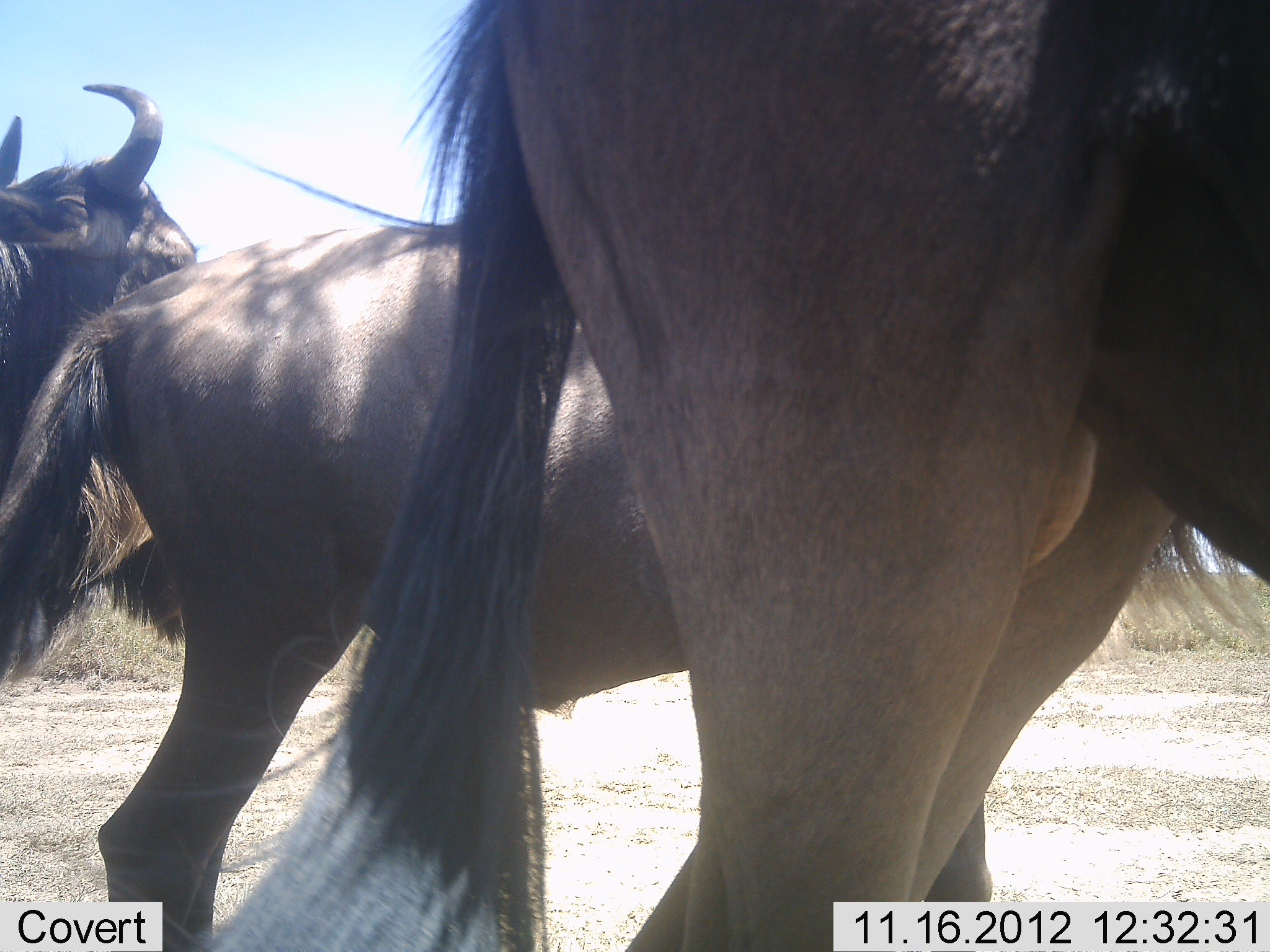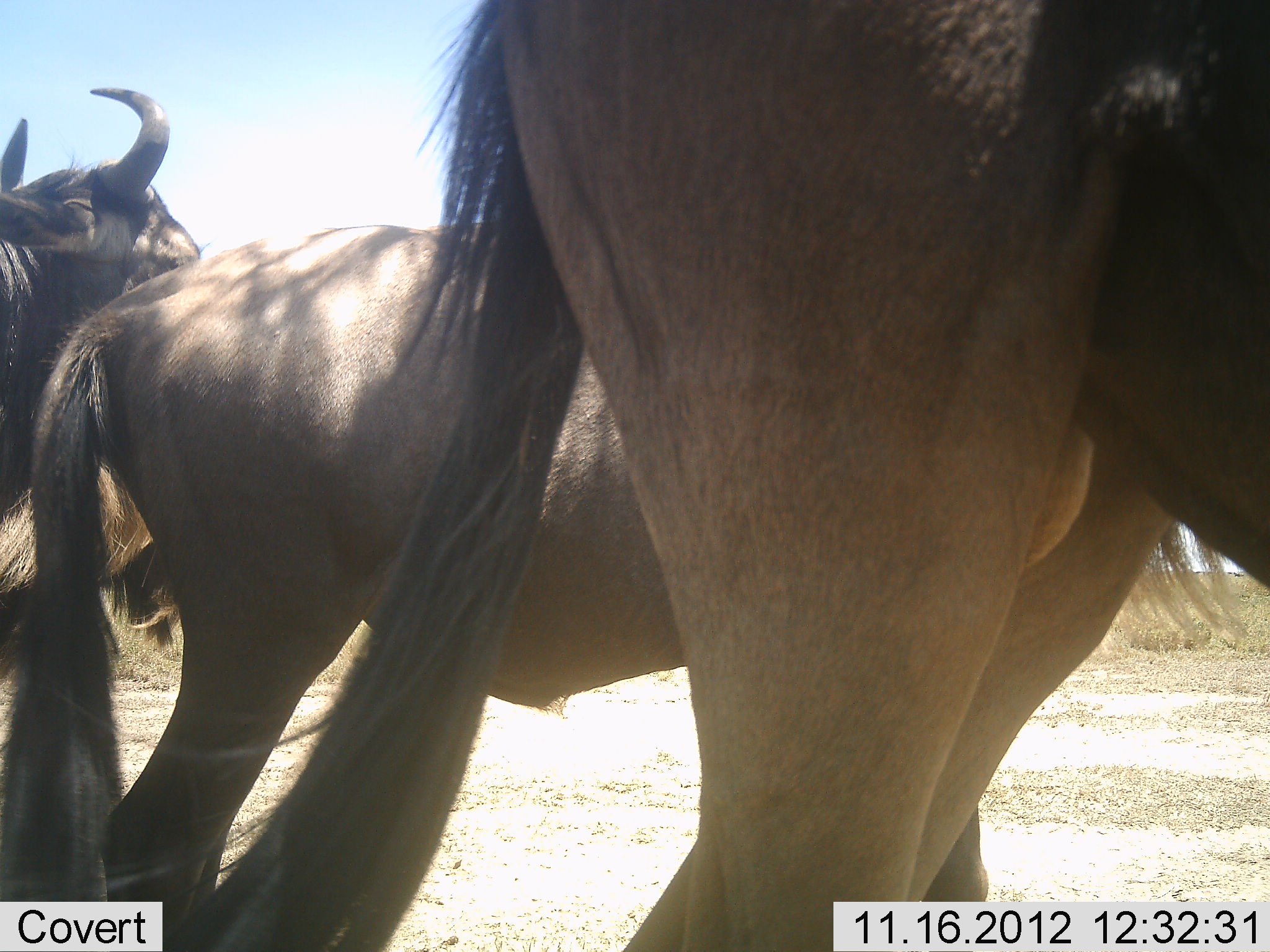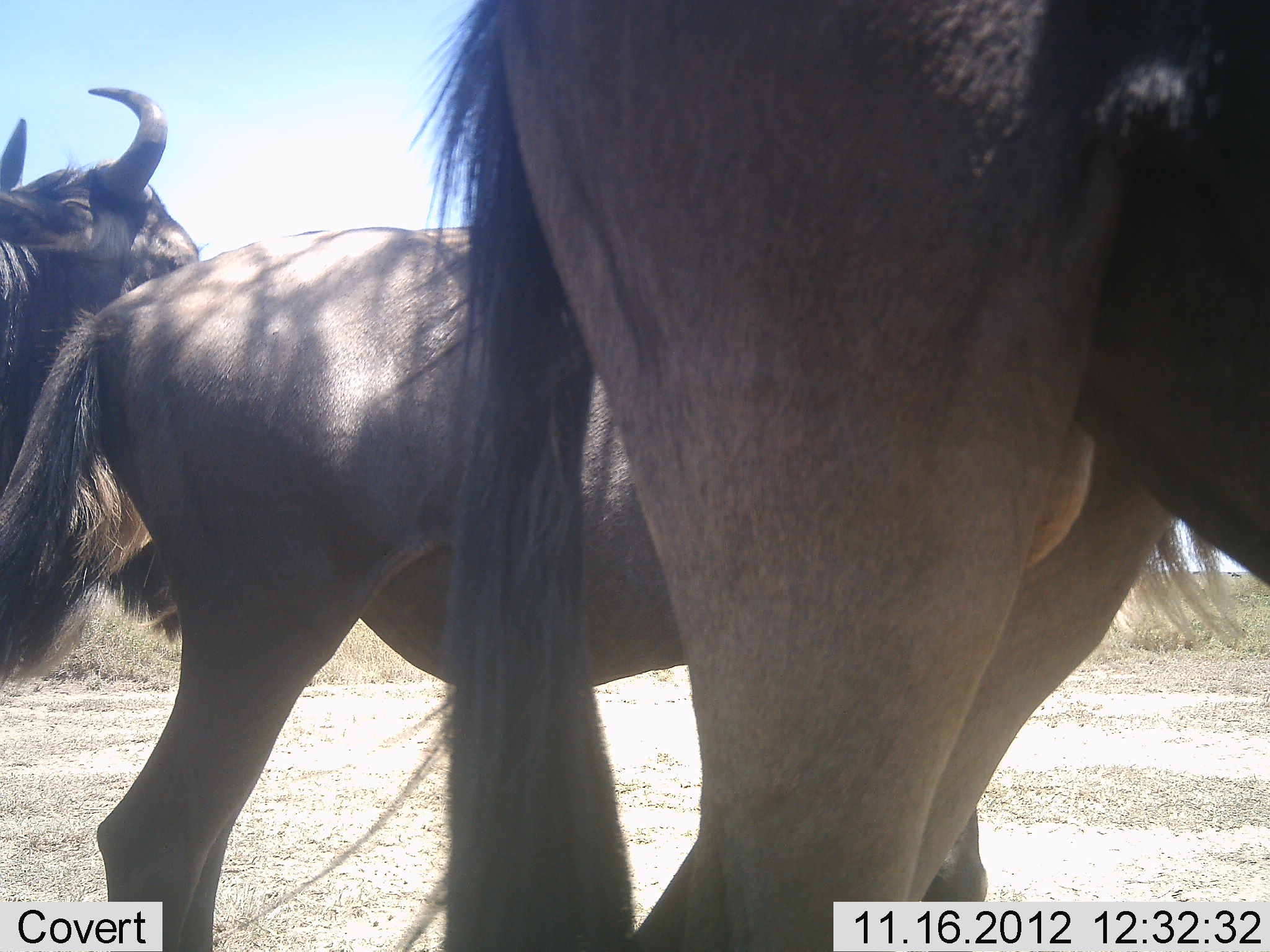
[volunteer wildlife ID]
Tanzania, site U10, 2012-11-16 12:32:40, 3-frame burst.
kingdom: Animalia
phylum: Chordata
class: Mammalia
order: Artiodactyla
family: Bovidae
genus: Connochaetes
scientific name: Connochaetes taurinus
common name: blue wildebeest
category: wildebeest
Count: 3.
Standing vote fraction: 90%.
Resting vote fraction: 0%.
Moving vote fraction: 10%.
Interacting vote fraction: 0%.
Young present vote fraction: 0%.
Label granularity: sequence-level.